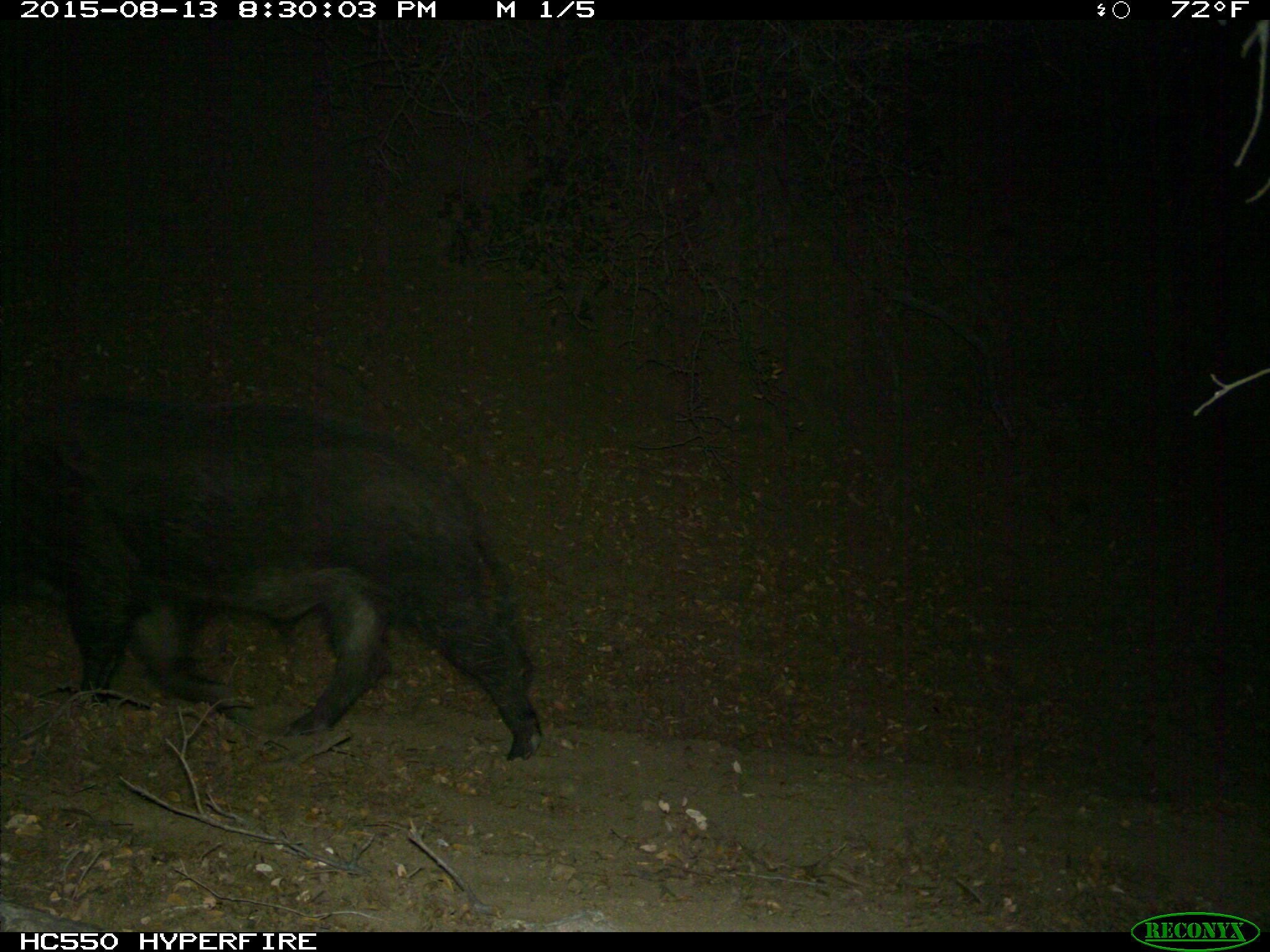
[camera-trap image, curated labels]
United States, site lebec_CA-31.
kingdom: Animalia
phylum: Chordata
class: Mammalia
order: Artiodactyla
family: Suidae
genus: Sus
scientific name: Sus scrofa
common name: wild boar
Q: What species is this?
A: Sus scrofa (wild boar).